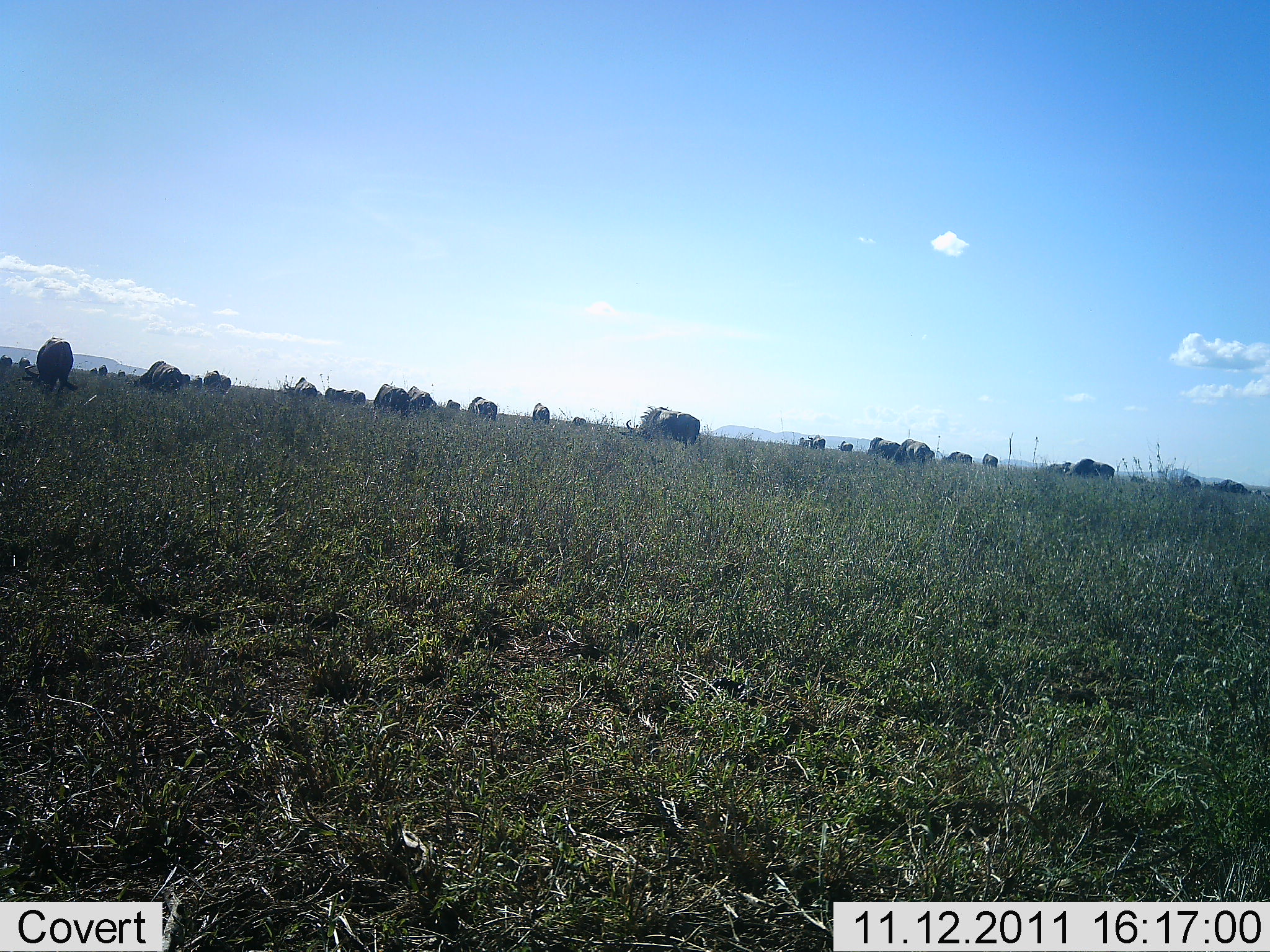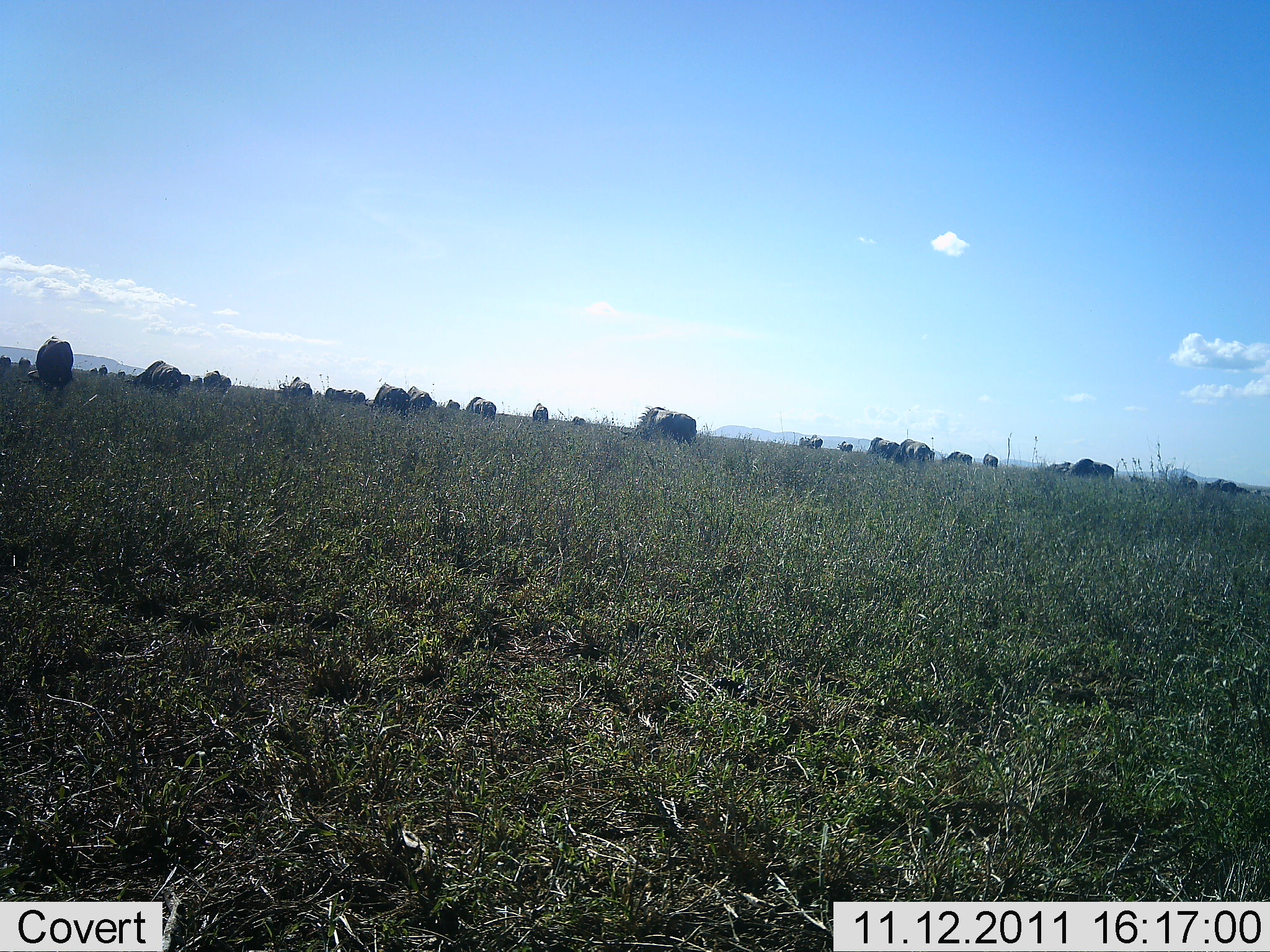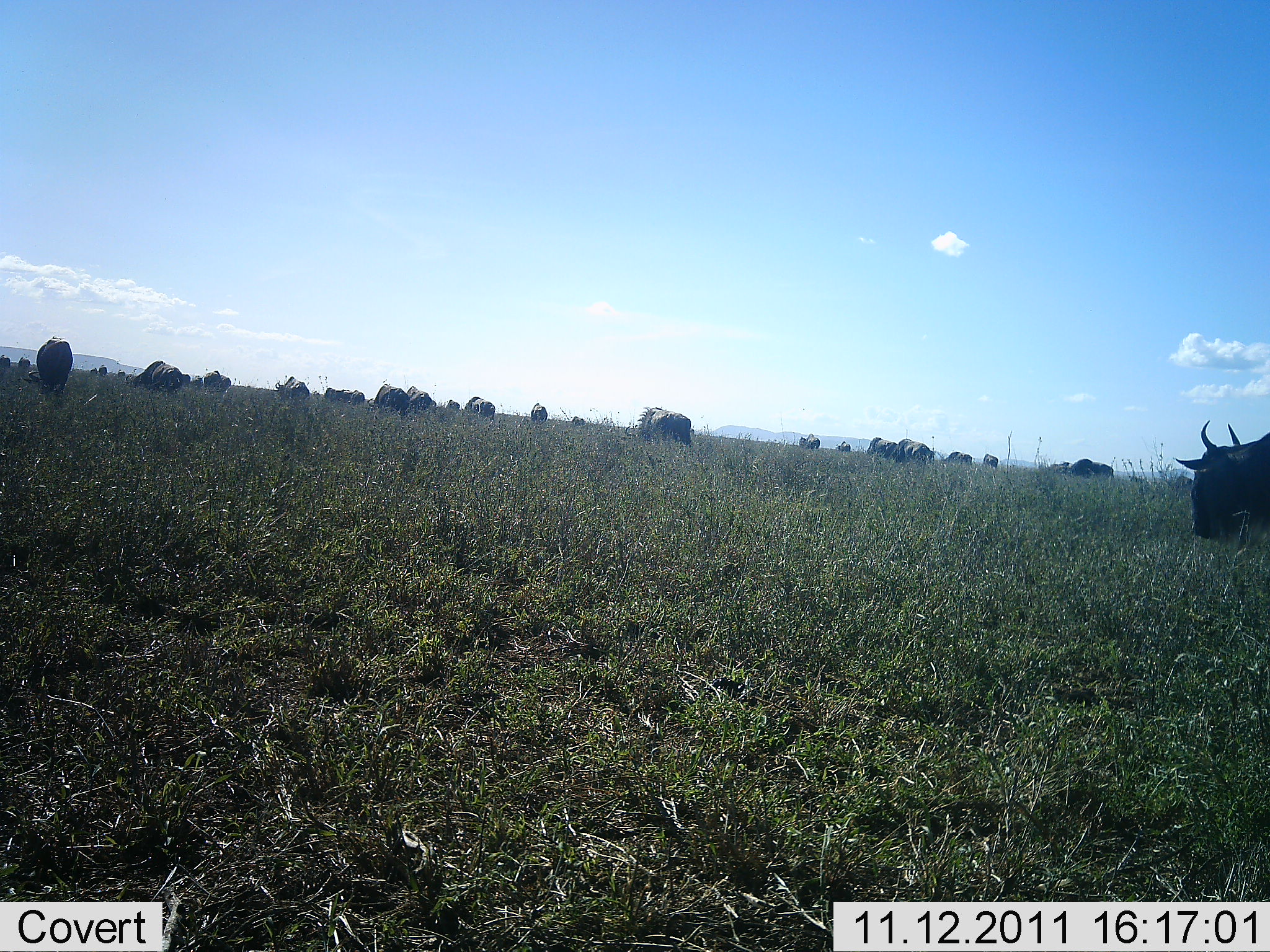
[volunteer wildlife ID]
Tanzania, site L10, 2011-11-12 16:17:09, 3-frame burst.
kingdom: Animalia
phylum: Chordata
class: Mammalia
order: Artiodactyla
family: Bovidae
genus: Connochaetes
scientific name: Connochaetes taurinus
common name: blue wildebeest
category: wildebeest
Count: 11-50.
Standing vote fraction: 50%.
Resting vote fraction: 0%.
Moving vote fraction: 71%.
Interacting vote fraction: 0%.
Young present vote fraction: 0%.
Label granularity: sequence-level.